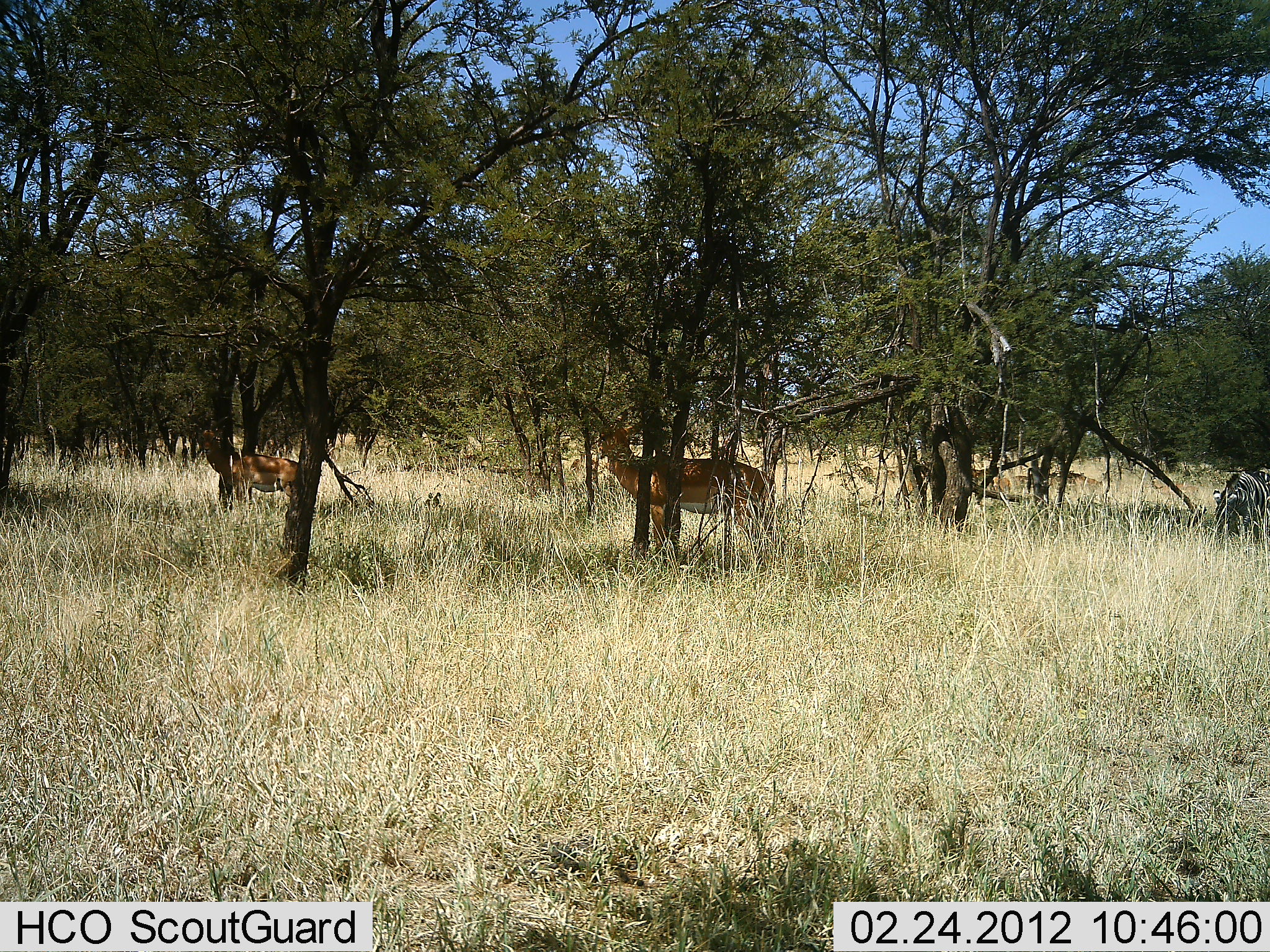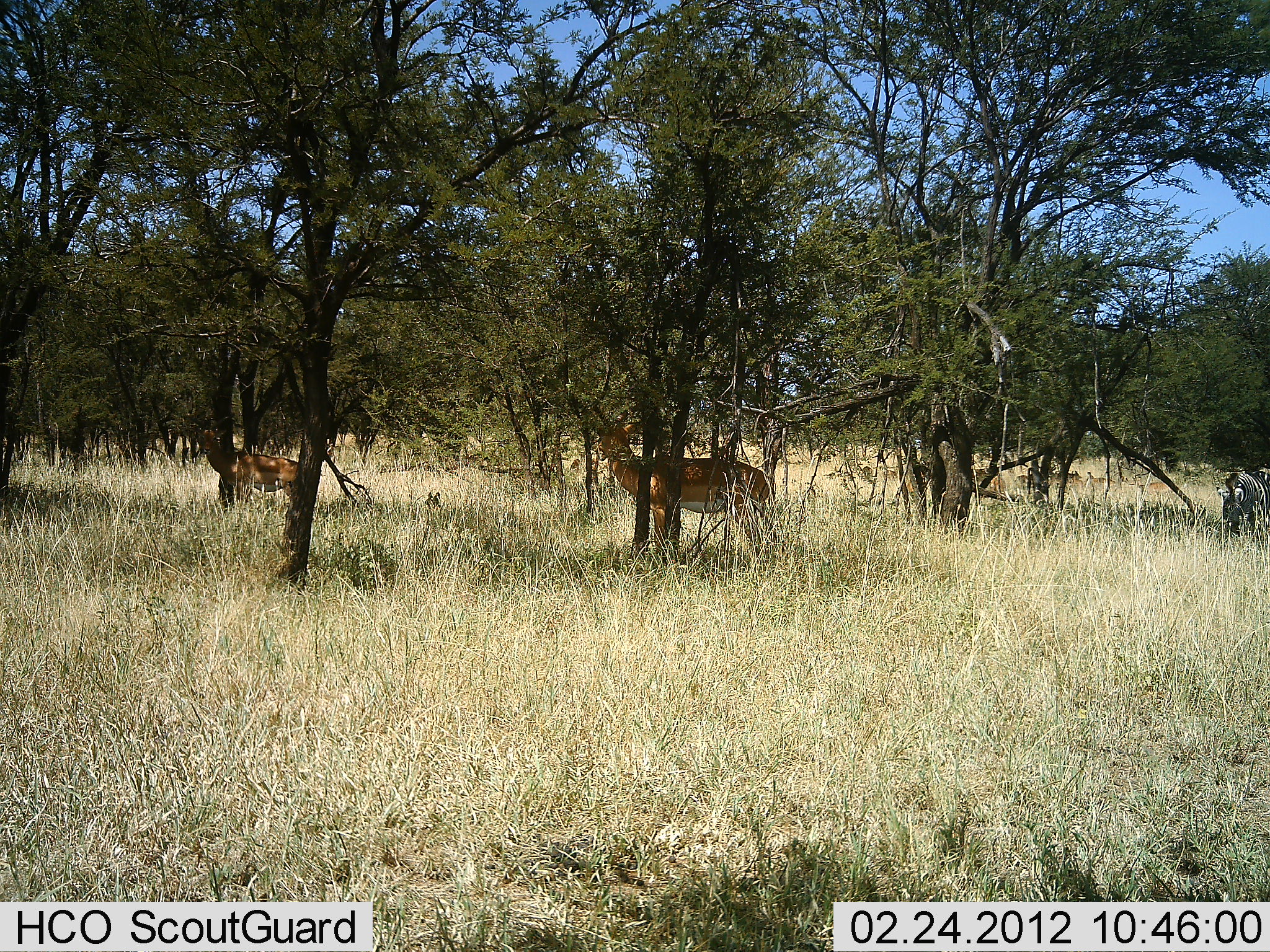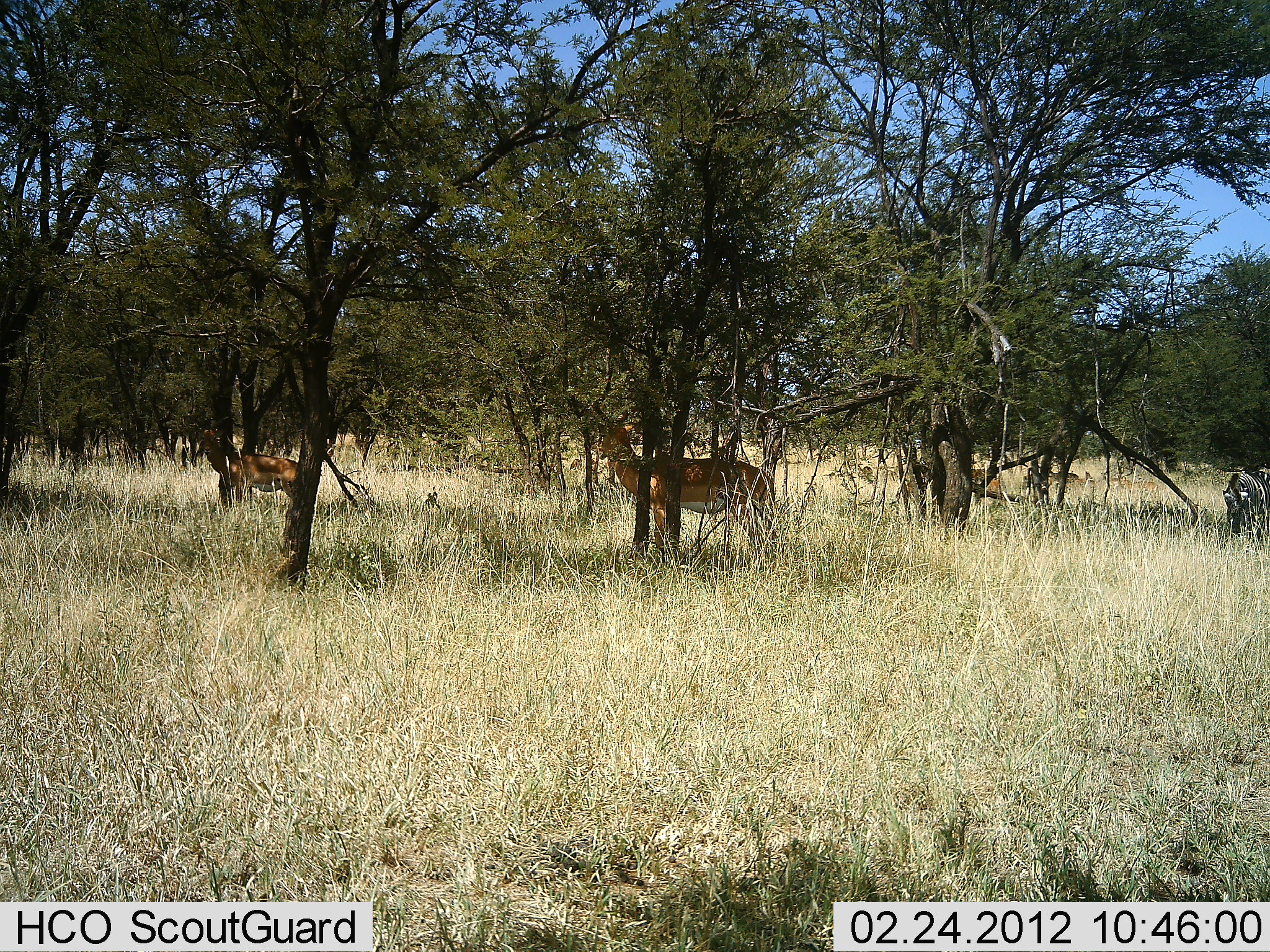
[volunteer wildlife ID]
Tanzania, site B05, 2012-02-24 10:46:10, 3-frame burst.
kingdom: Animalia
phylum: Chordata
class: Mammalia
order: Artiodactyla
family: Bovidae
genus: Aepyceros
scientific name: Aepyceros melampus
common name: impala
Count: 2.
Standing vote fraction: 100%.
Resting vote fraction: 0%.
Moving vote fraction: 0%.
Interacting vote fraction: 0%.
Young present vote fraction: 0%.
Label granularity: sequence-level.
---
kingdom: Animalia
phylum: Chordata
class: Mammalia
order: Perissodactyla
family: Equidae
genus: Equus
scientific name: Equus quagga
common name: plains zebra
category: zebra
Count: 1.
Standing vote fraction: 64%.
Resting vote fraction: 0%.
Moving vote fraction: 0%.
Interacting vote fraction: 0%.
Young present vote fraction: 0%.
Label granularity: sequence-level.